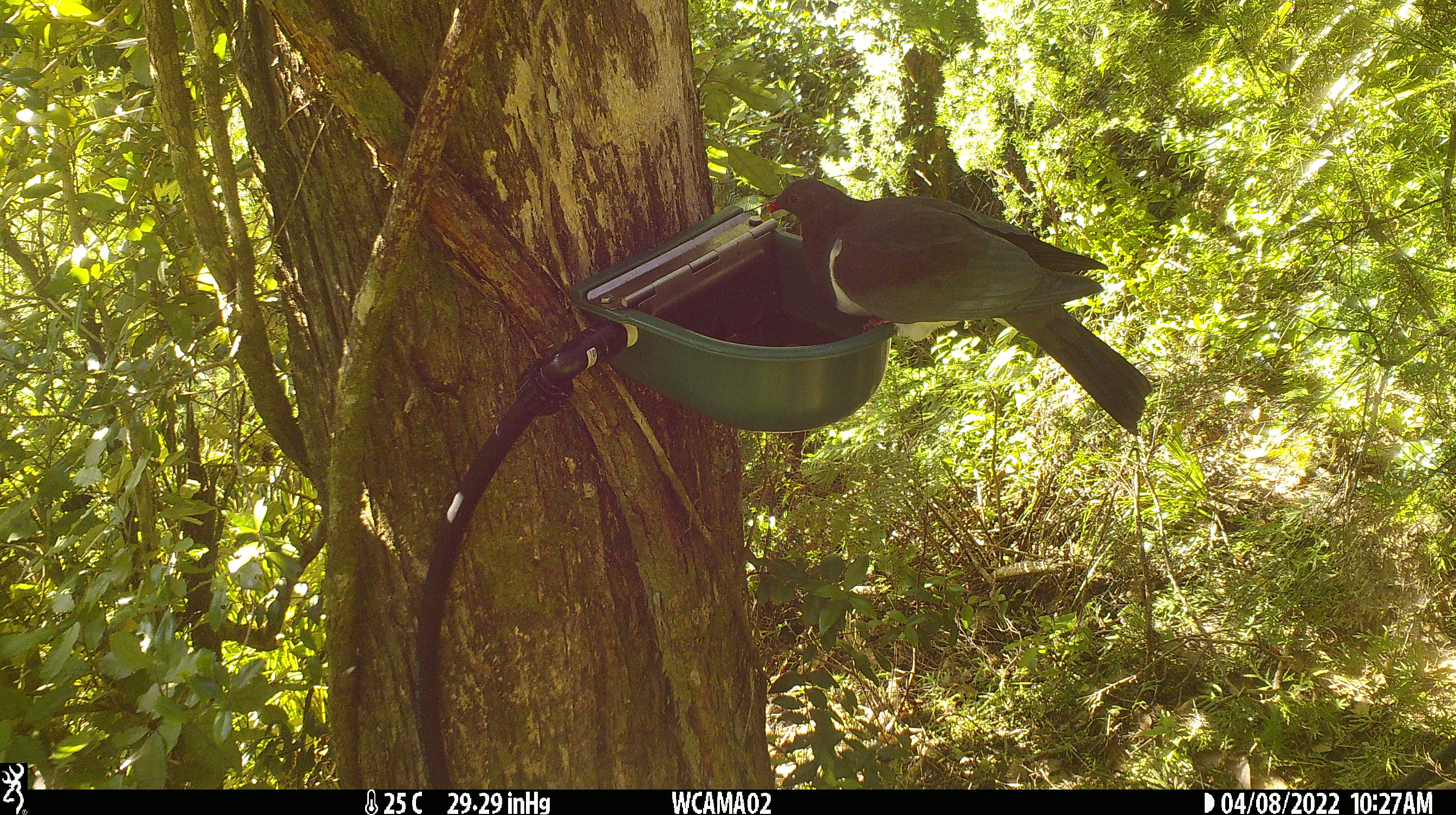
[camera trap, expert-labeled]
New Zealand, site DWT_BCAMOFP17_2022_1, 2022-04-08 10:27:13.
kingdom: Animalia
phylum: Chordata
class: Aves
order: Columbiformes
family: Columbidae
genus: Hemiphaga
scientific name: Hemiphaga novaeseelandiae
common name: new zealand pigeon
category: kereru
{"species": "kereru (new zealand pigeon) (Hemiphaga novaeseelandiae)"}